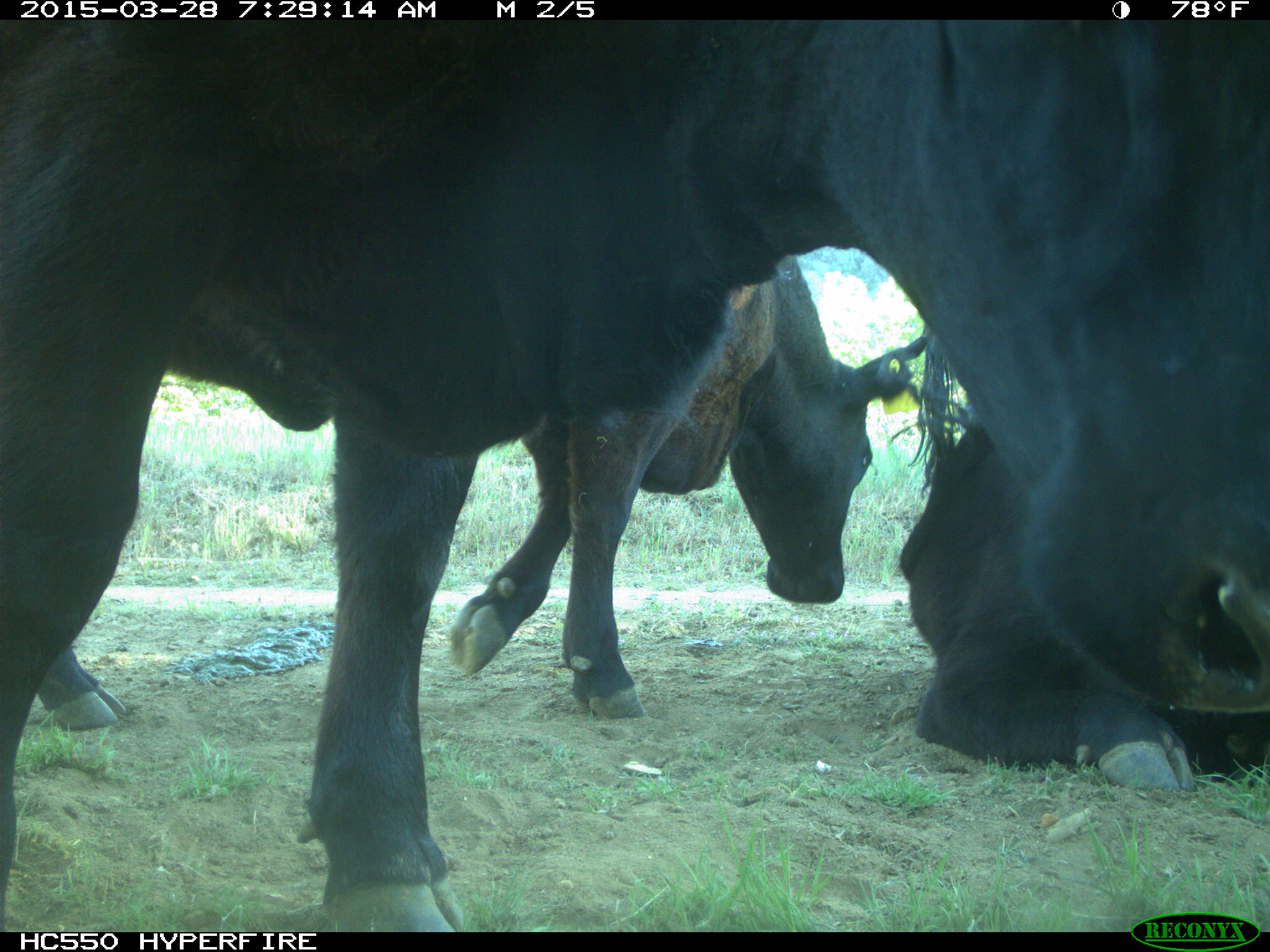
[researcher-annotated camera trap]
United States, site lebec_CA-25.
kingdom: Animalia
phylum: Chordata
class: Mammalia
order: Artiodactyla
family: Bovidae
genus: Bos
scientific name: Bos taurus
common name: domestic cow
Bos taurus (domestic cow).